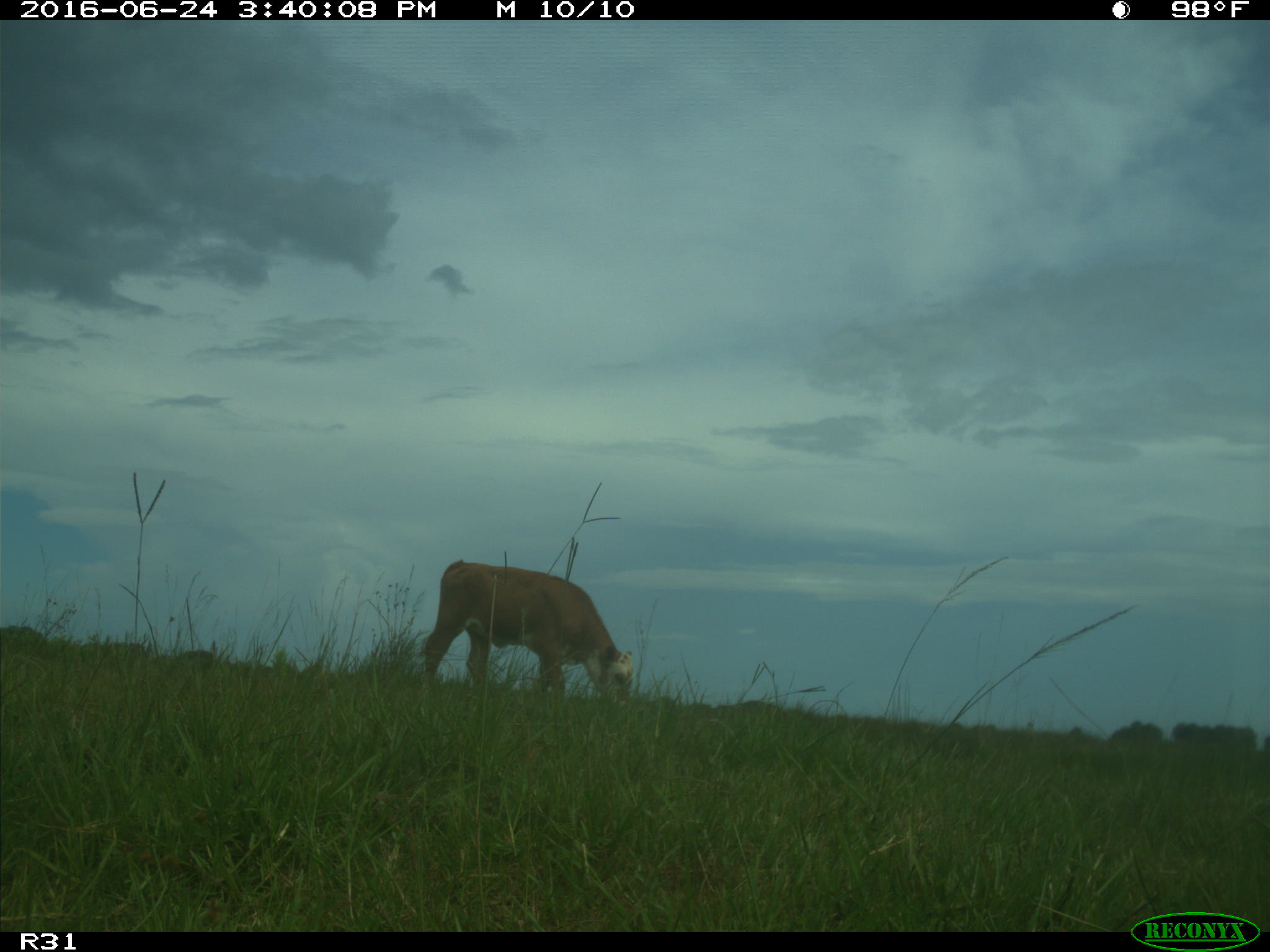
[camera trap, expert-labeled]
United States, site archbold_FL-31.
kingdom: Animalia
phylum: Chordata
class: Mammalia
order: Artiodactyla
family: Bovidae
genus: Bos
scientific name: Bos taurus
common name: domestic cow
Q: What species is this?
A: Bos taurus (domestic cow).